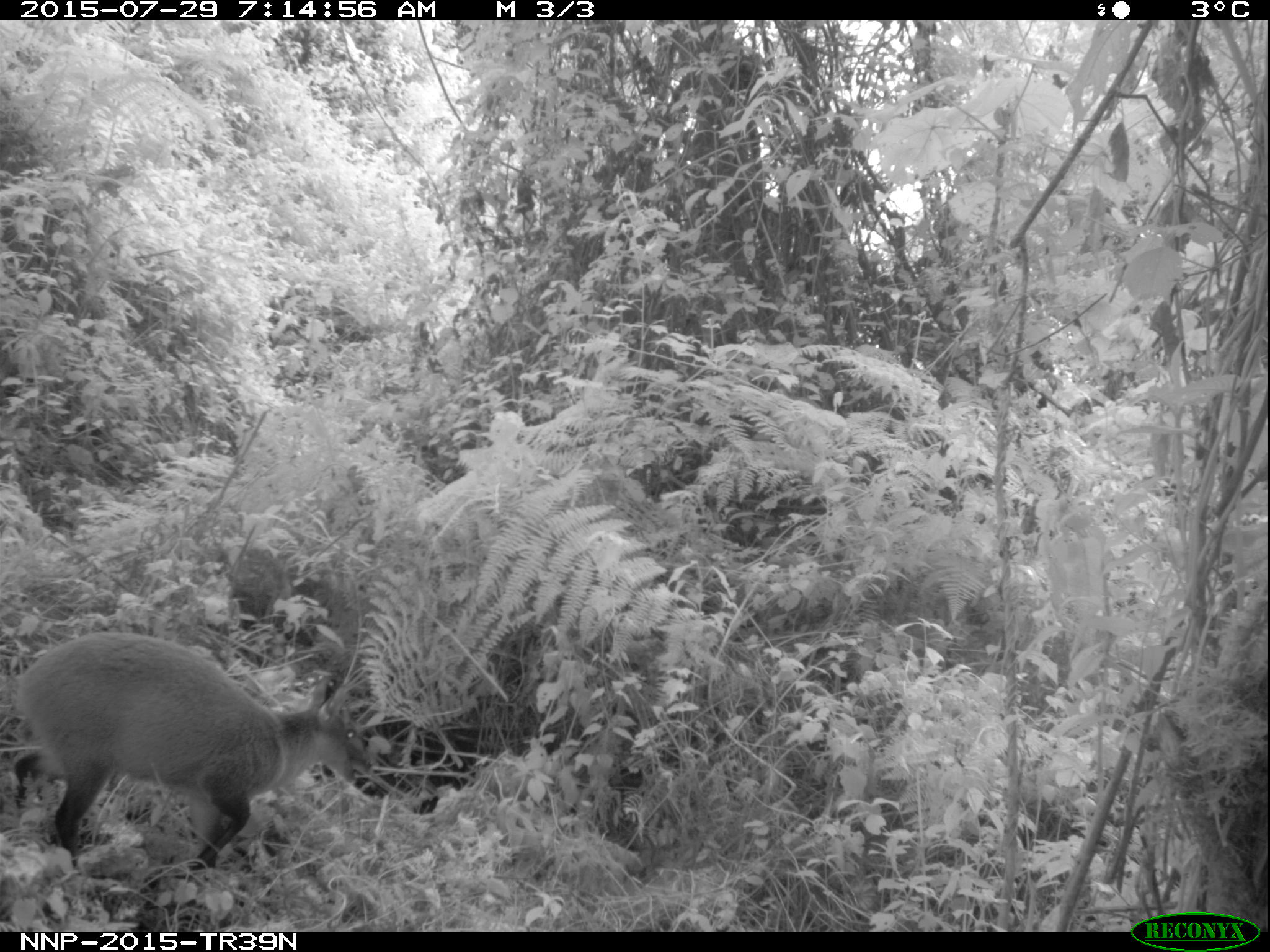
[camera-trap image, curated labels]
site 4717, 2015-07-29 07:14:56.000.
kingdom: Animalia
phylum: Chordata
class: Mammalia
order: Artiodactyla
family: Bovidae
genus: Cephalophus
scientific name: Cephalophus nigrifrons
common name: black-fronted duiker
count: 1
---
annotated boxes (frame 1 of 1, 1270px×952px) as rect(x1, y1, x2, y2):
cephalophus nigrifrons: rect(10, 631, 373, 870)